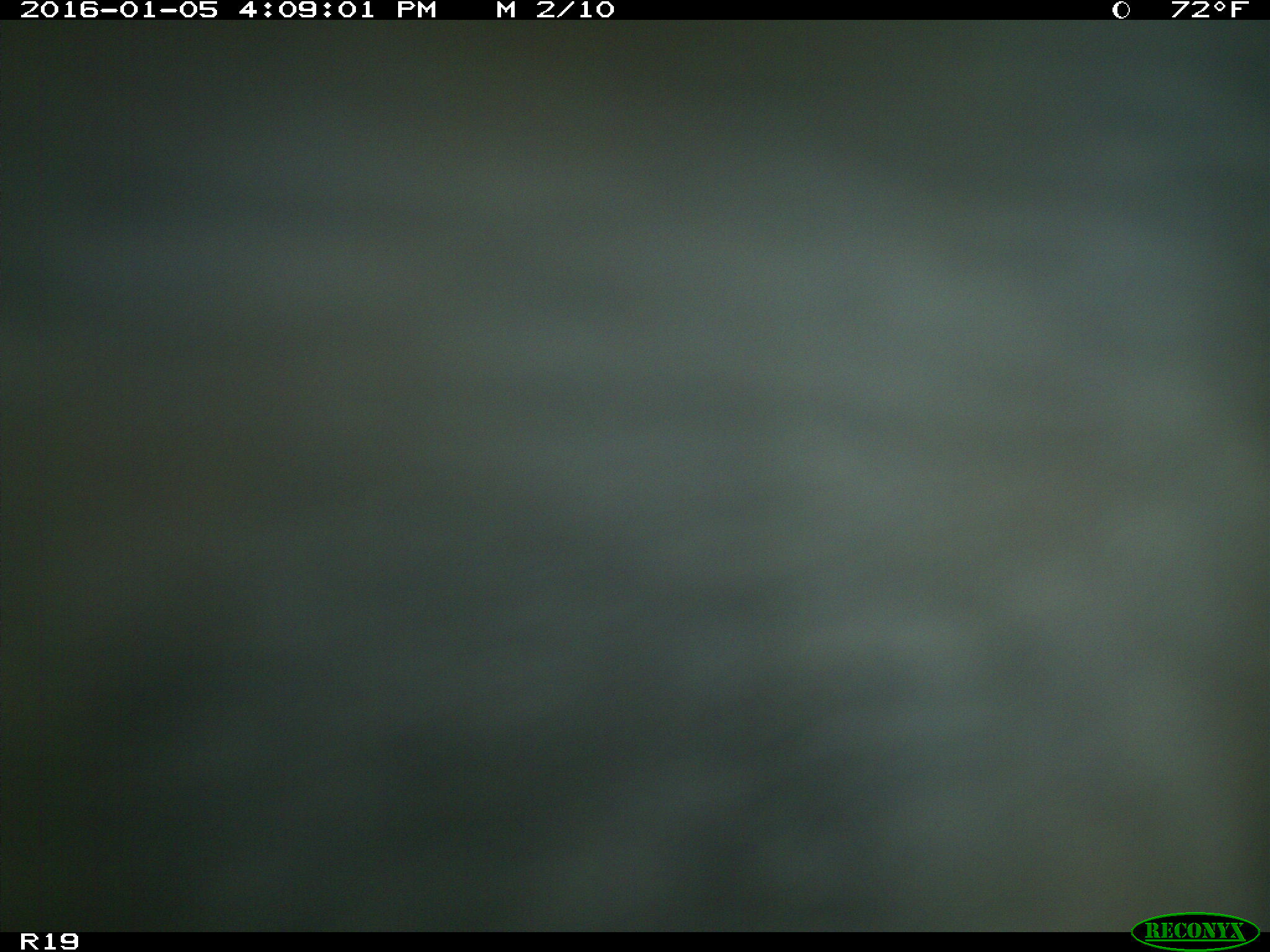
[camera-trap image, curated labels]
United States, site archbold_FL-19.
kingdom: Animalia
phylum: Chordata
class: Mammalia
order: Artiodactyla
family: Bovidae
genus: Bos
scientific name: Bos taurus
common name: domestic cow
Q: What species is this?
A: Bos taurus (domestic cow).